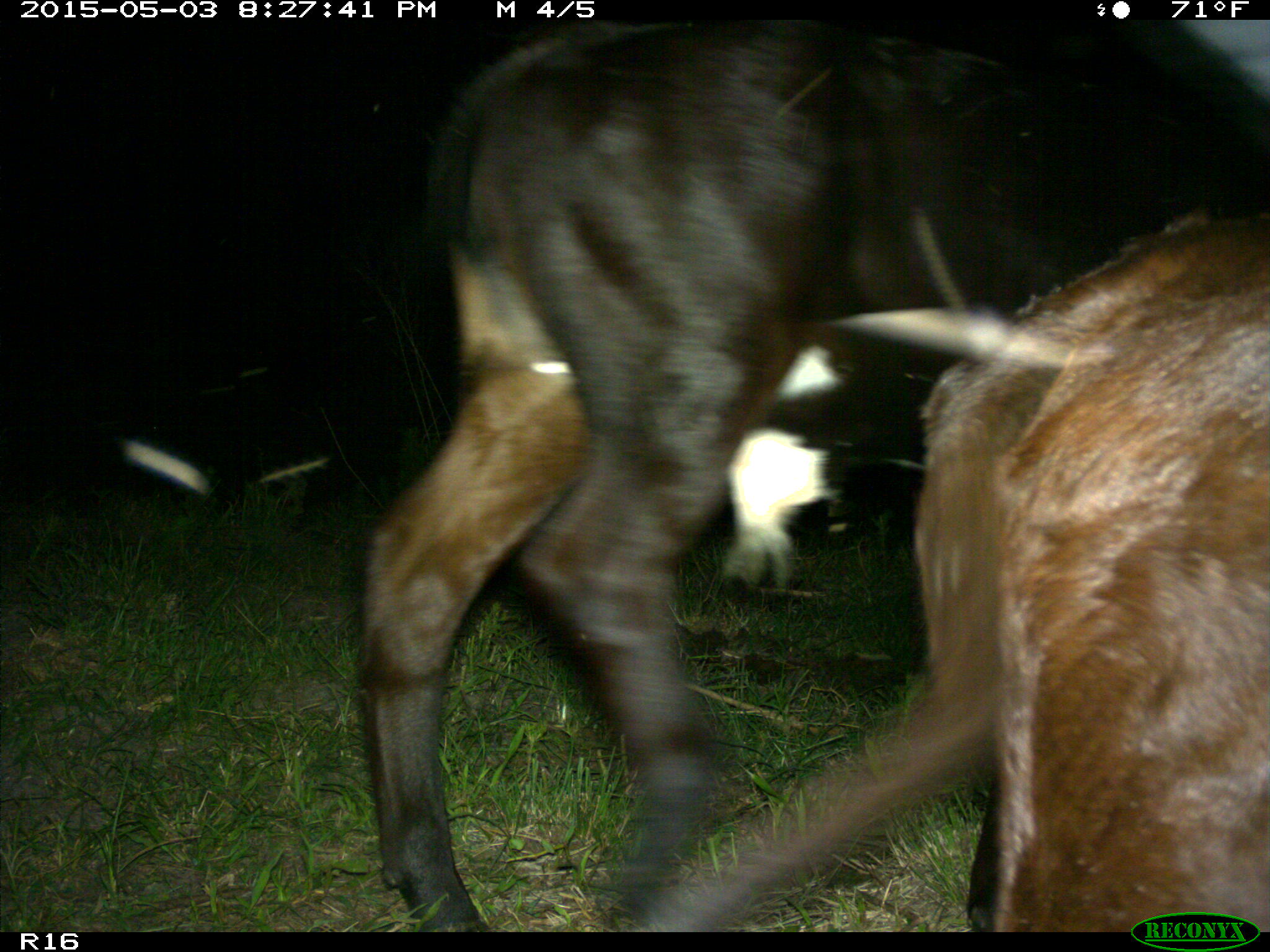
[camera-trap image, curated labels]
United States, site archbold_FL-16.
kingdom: Animalia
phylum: Chordata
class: Mammalia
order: Artiodactyla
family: Bovidae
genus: Bos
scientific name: Bos taurus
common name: domestic cow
Bos taurus (domestic cow).